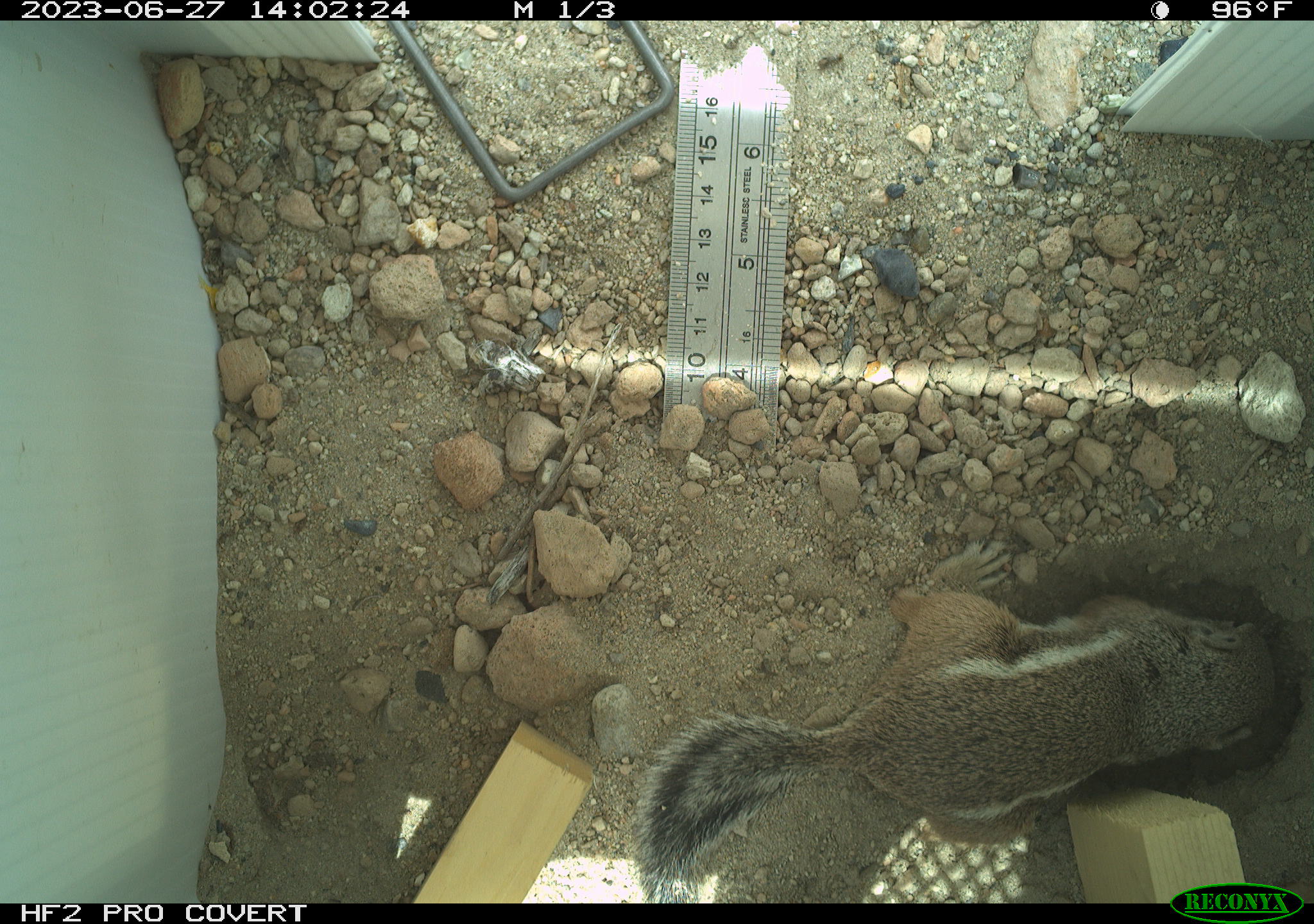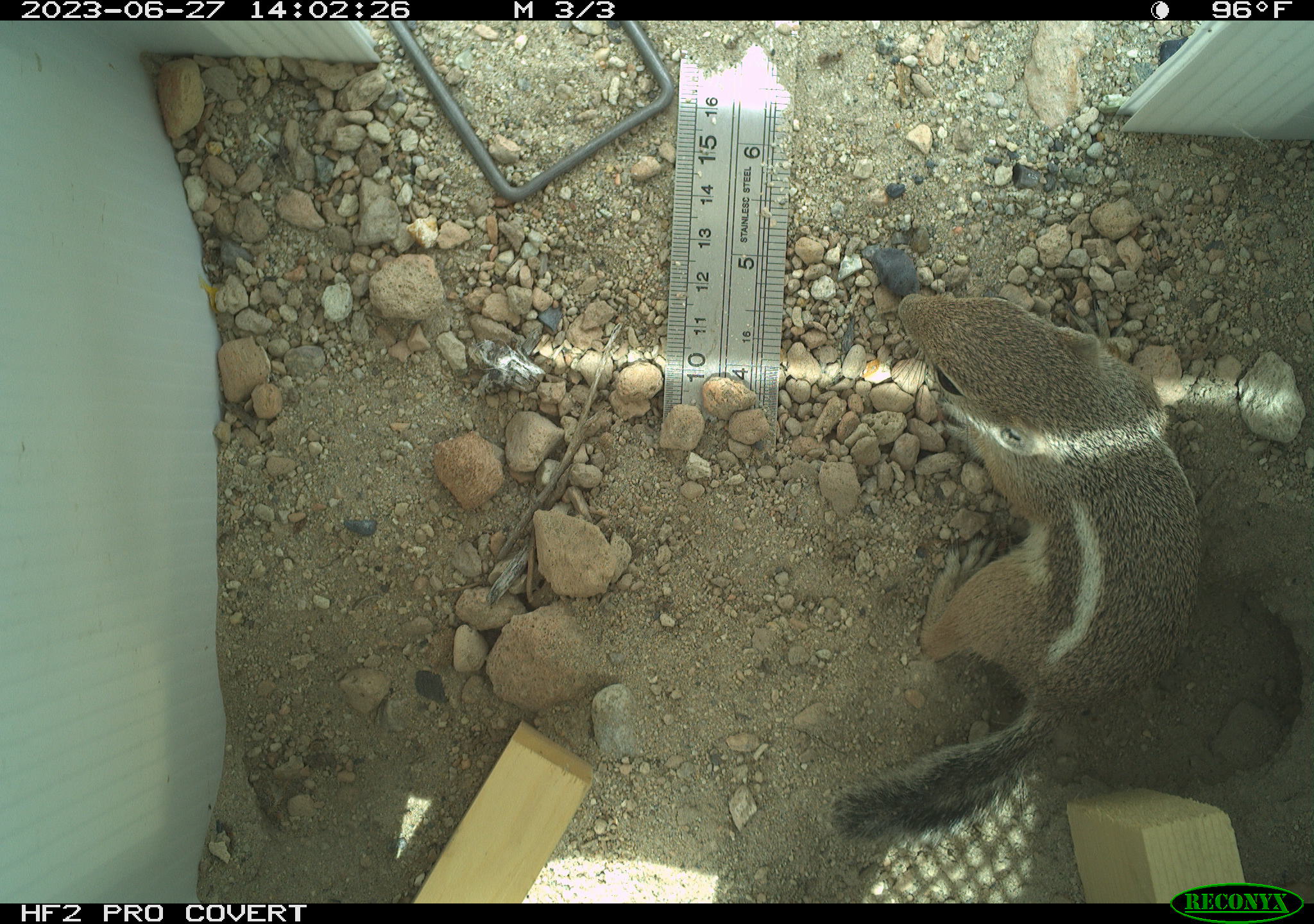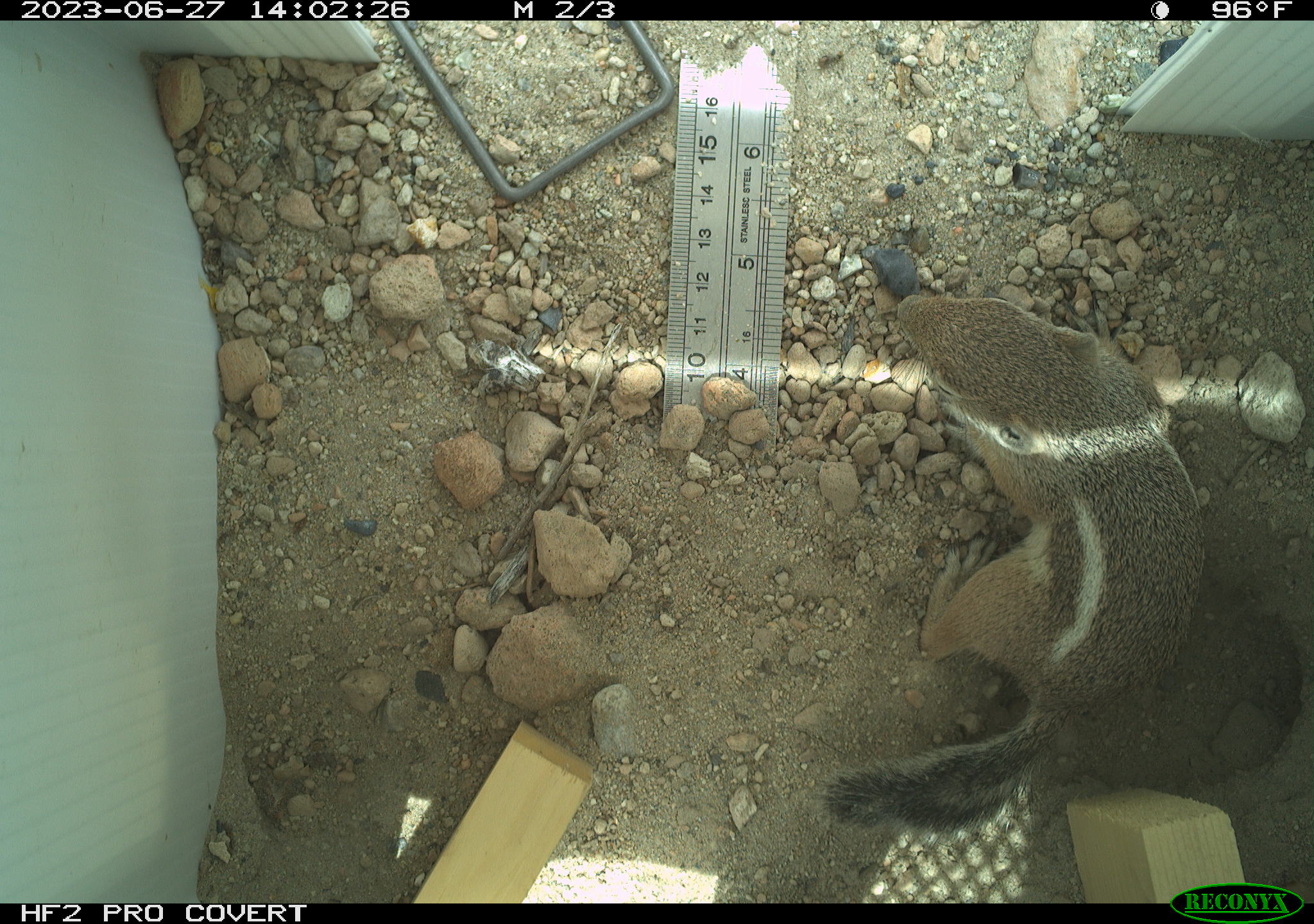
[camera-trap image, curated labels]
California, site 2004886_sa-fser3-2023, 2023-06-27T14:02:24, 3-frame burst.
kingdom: Animalia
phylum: Chordata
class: Mammalia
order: Rodentia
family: Sciuridae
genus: Ammospermophilus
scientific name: Ammospermophilus leucurus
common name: white-tailed antelope squirrel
White-tailed antelope squirrel (Ammospermophilus leucurus).